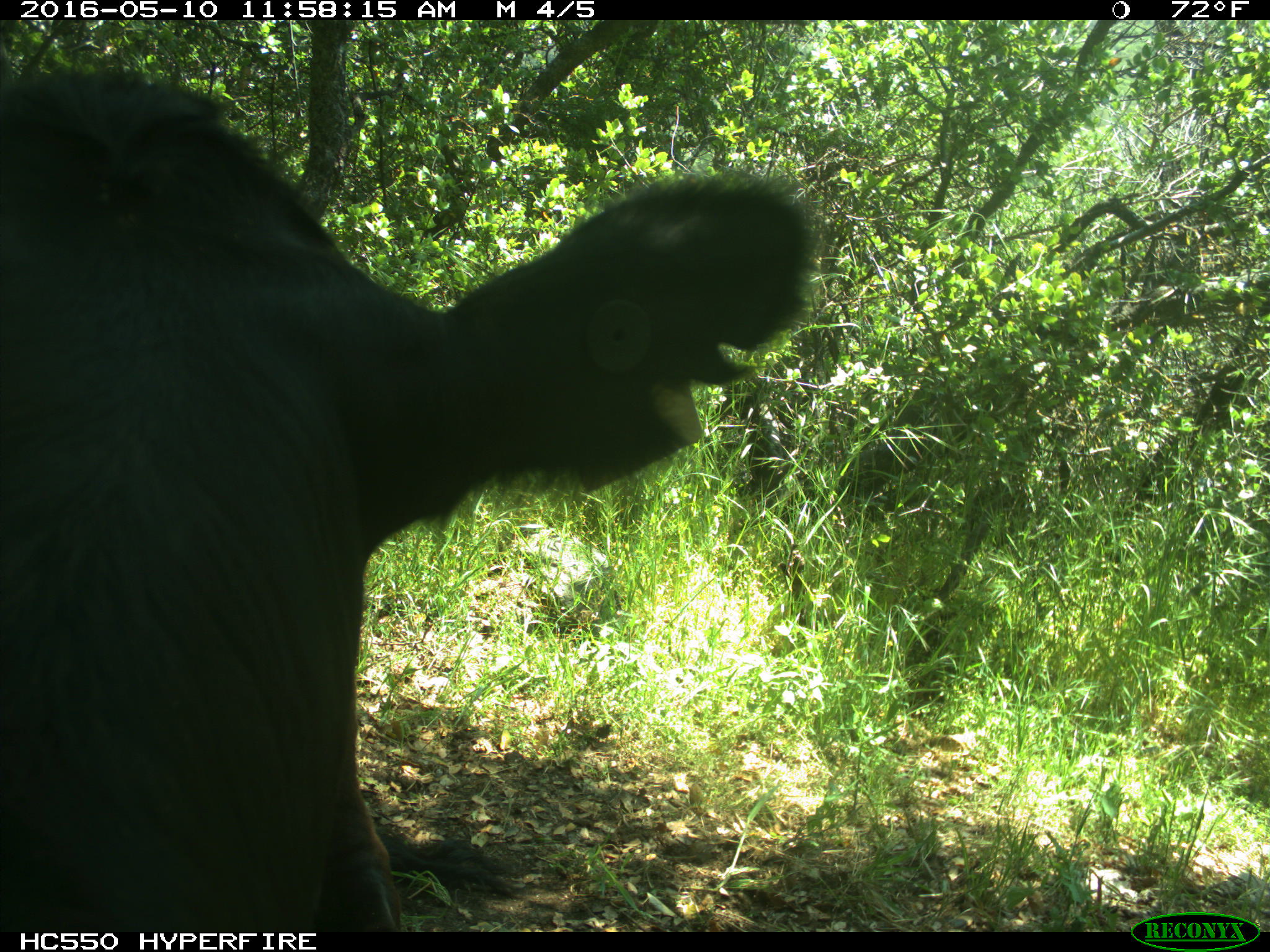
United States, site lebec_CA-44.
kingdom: Animalia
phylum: Chordata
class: Mammalia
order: Artiodactyla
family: Bovidae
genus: Bos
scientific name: Bos taurus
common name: domestic cow